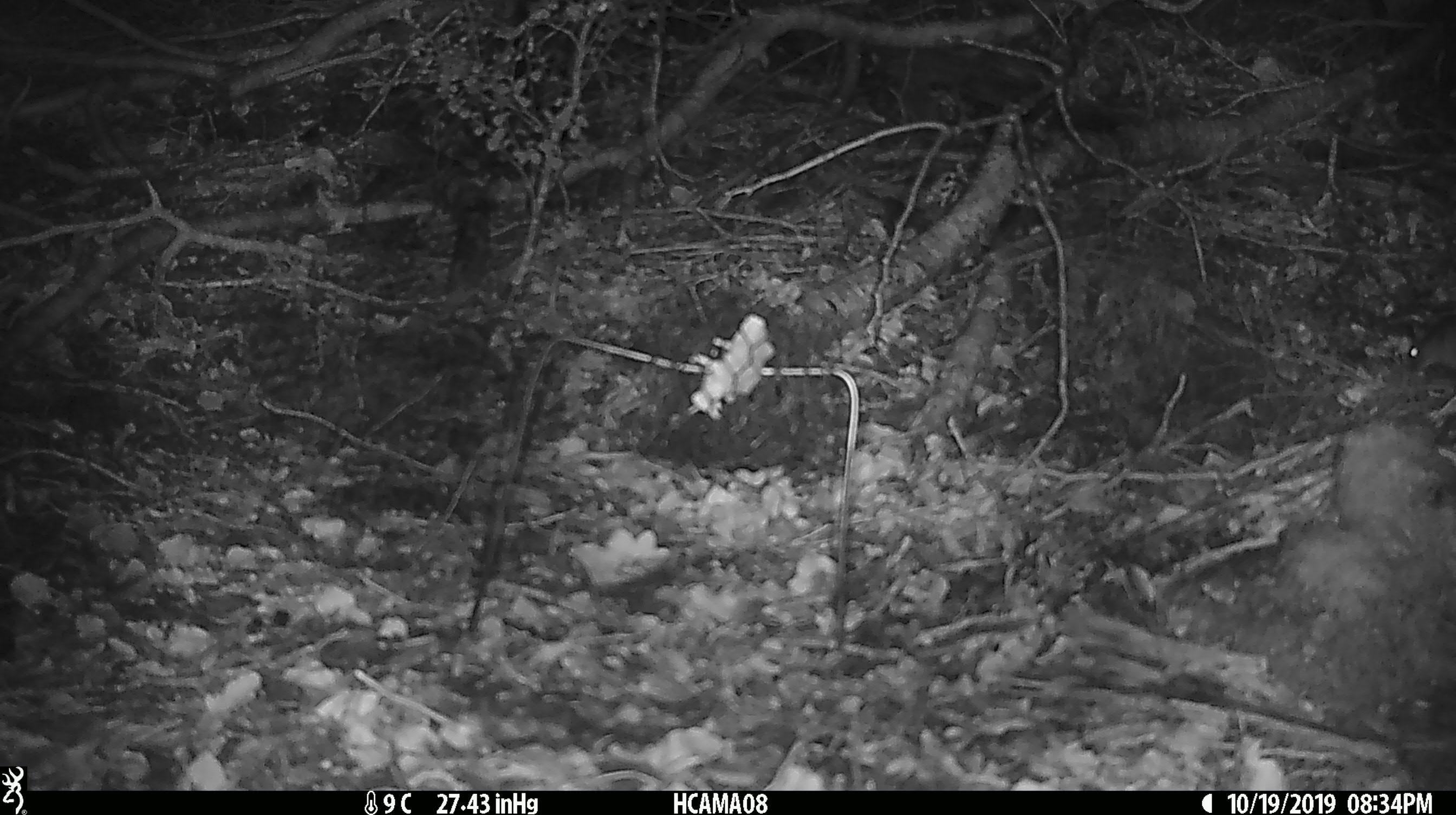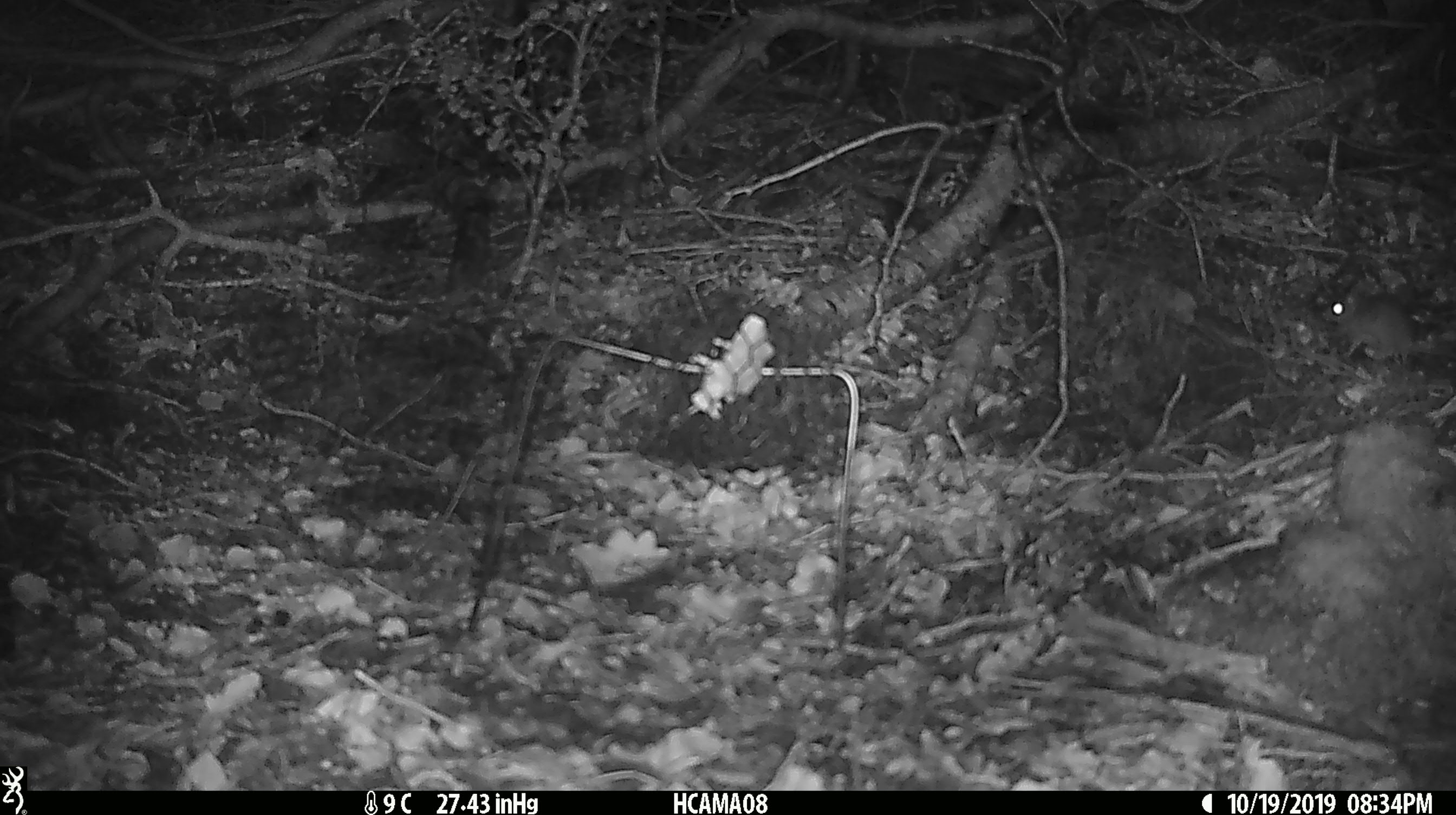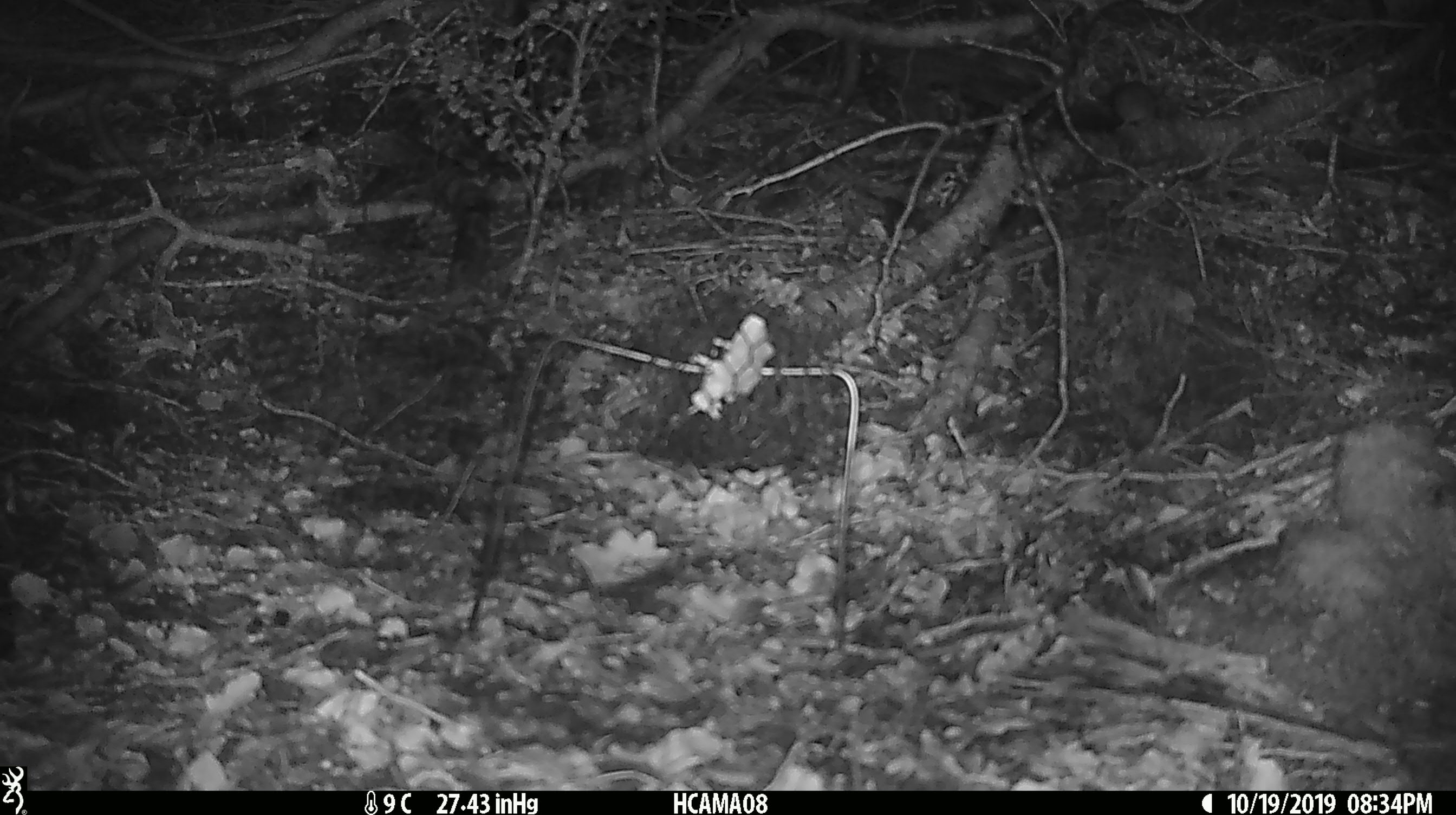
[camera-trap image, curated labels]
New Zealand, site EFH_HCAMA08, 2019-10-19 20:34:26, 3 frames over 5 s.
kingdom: Animalia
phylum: Chordata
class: Mammalia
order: Rodentia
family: Muridae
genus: Mus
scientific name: Mus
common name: mouse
Mouse (Mus).